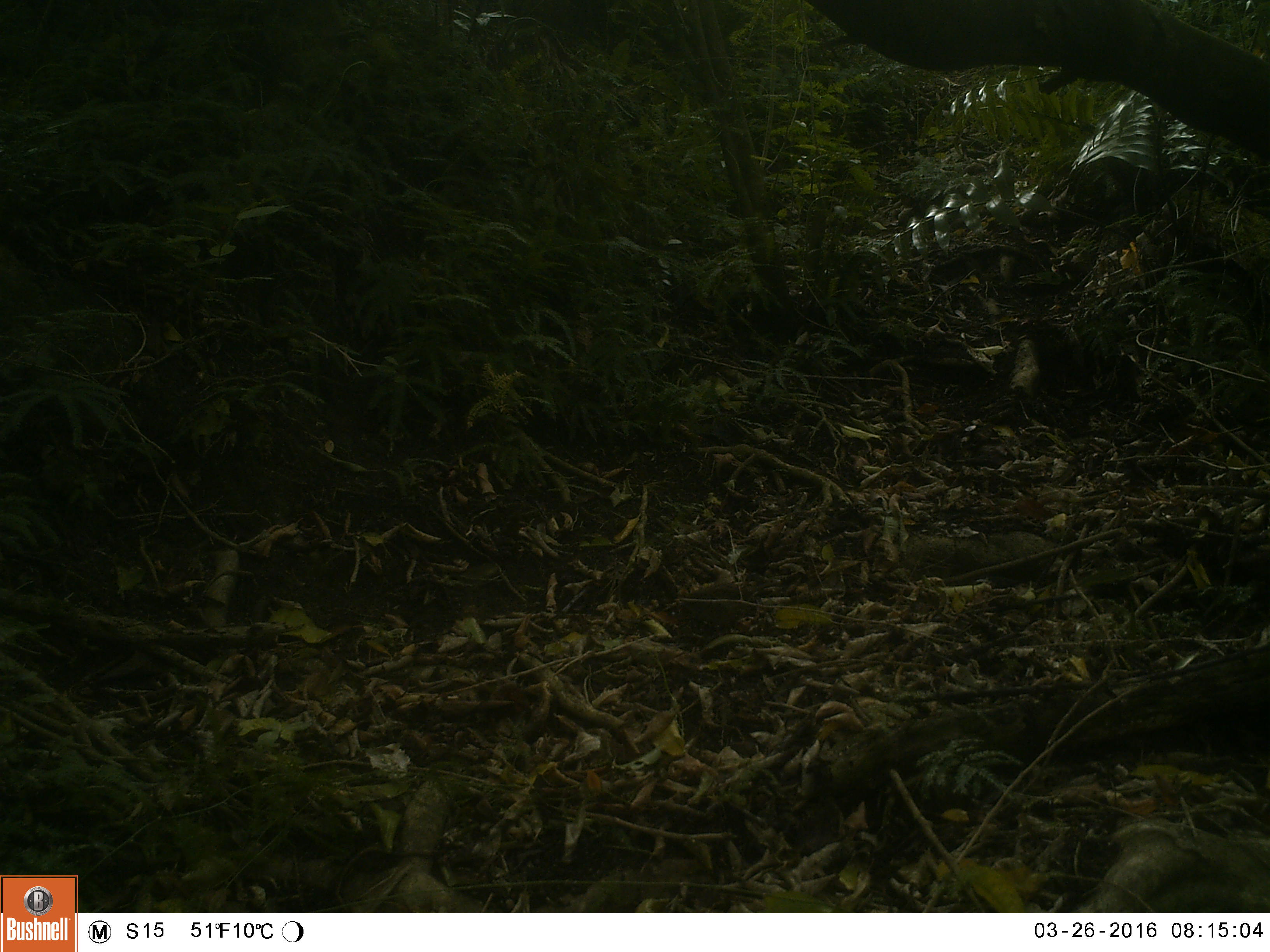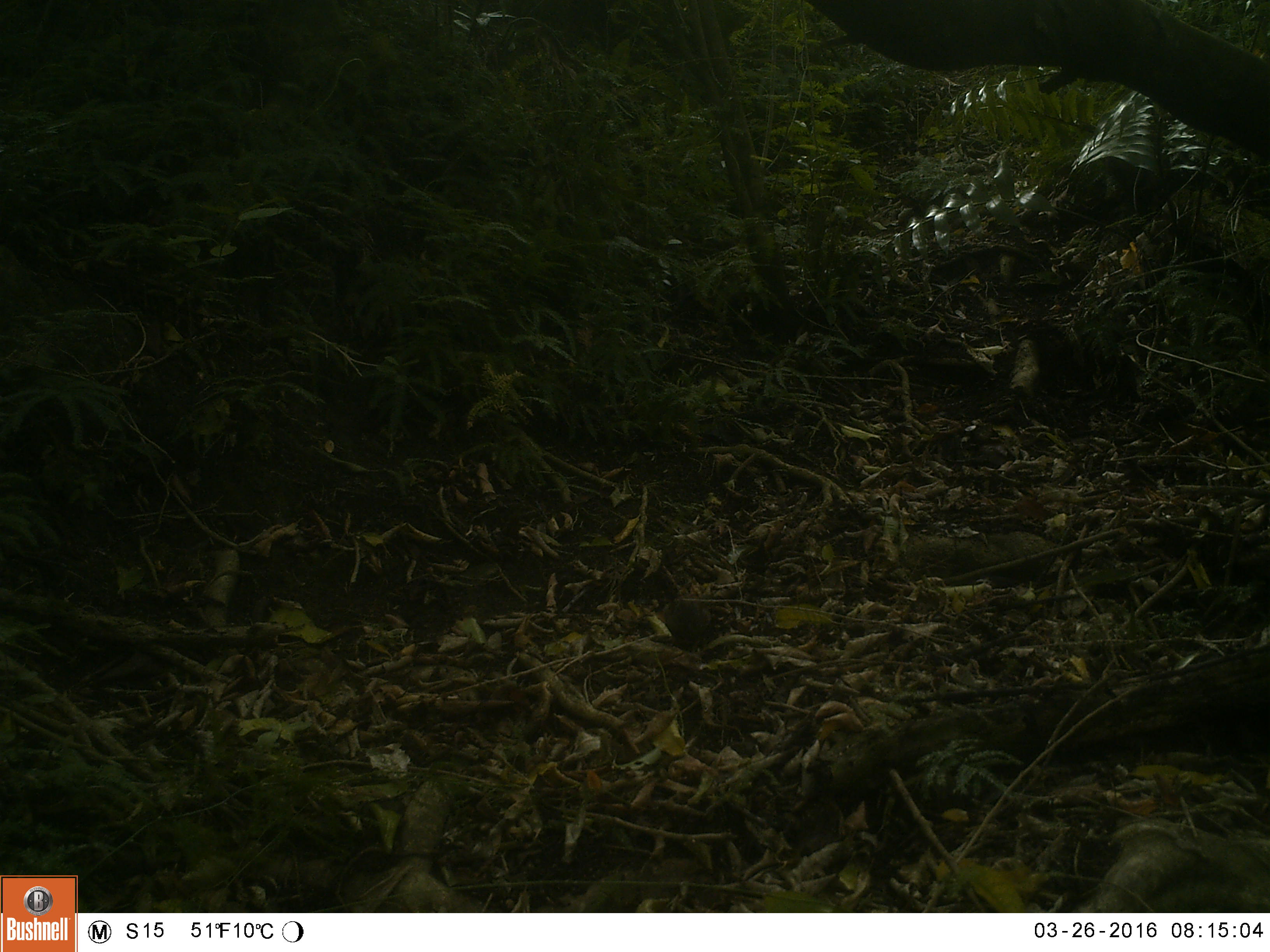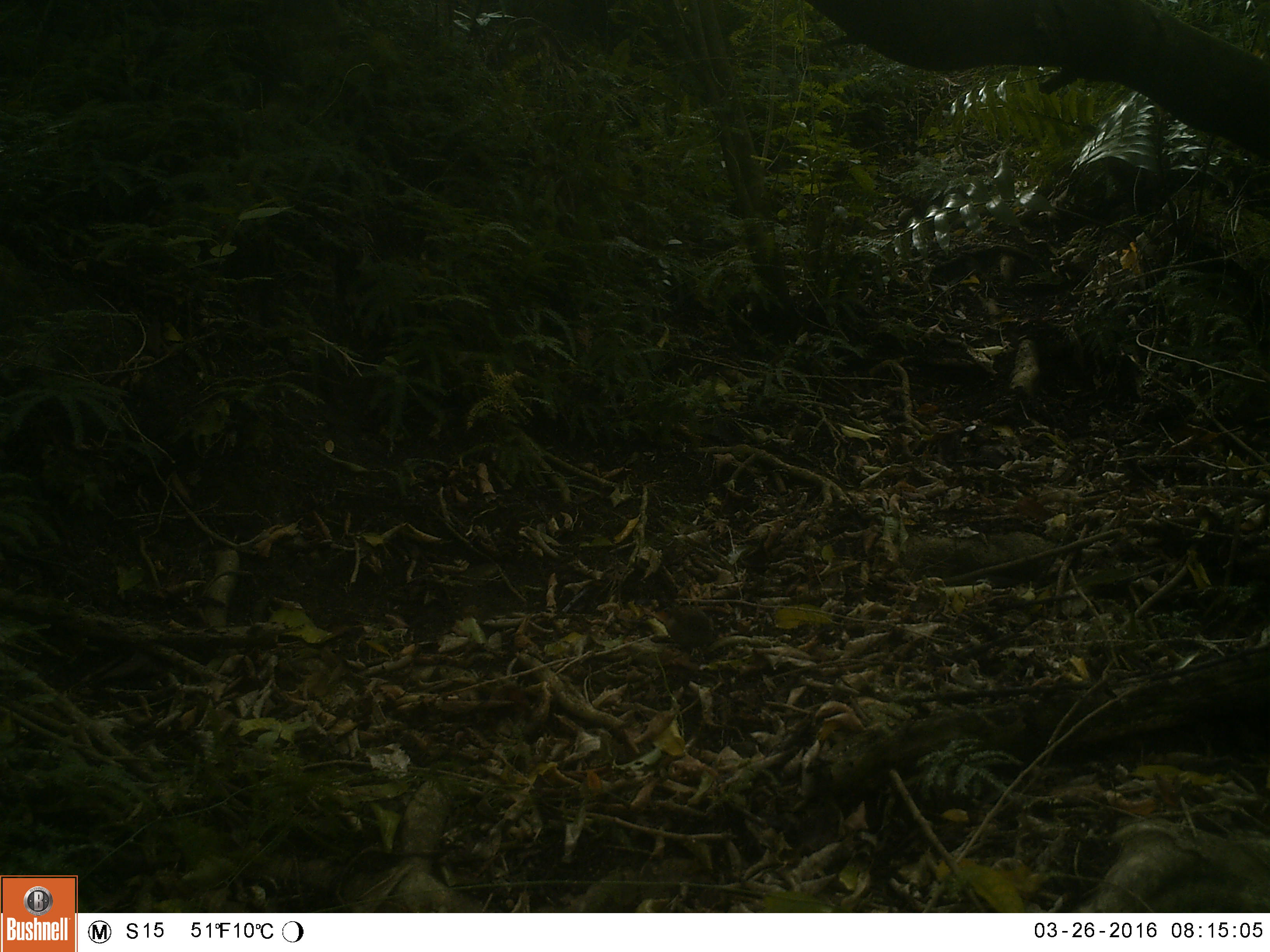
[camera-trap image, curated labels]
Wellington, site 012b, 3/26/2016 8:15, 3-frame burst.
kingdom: Animalia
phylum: Chordata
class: Aves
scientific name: Aves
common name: bird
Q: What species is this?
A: Bird (Aves).